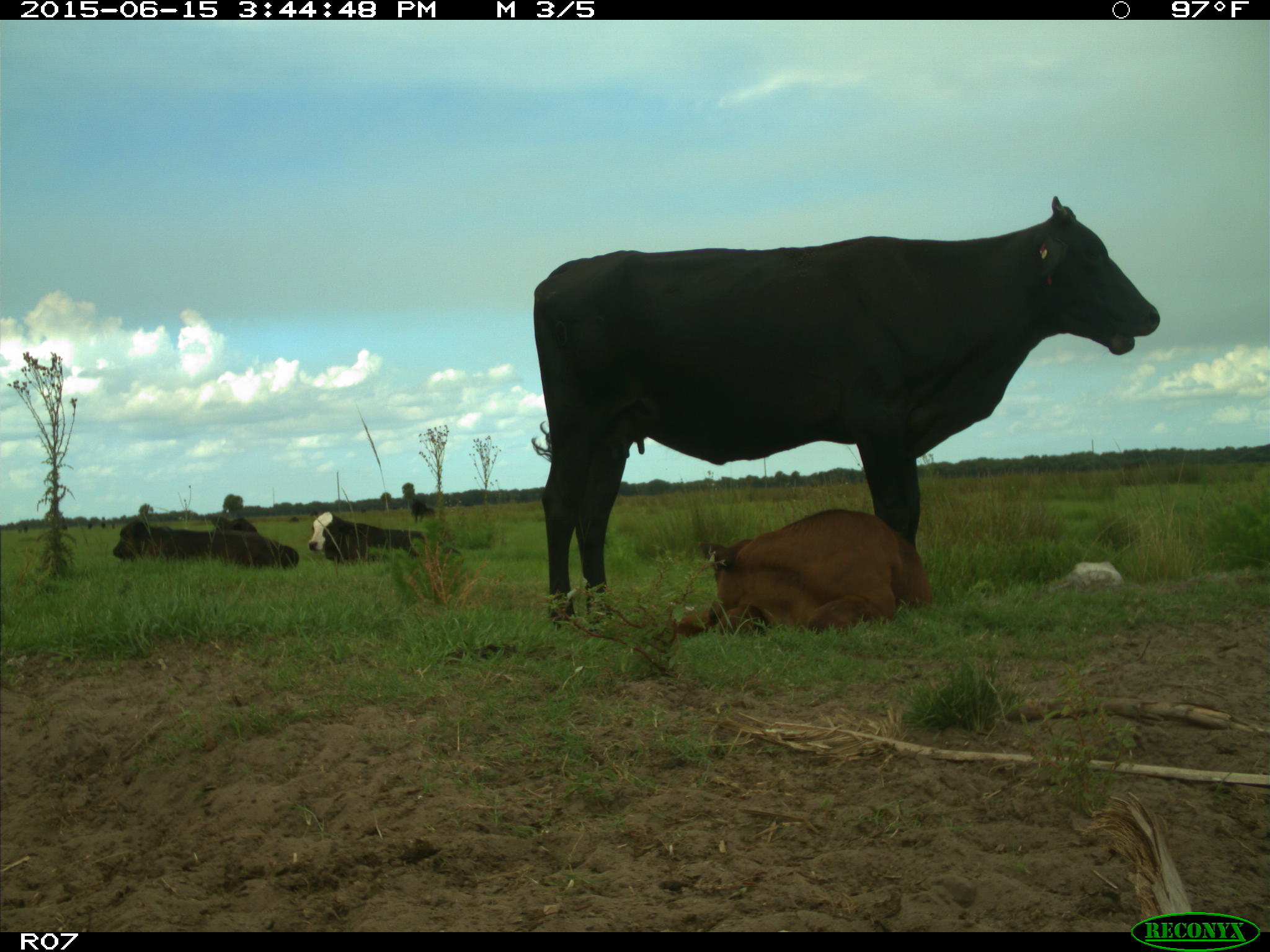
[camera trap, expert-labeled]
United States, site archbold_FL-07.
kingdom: Animalia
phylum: Chordata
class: Mammalia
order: Artiodactyla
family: Bovidae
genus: Bos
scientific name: Bos taurus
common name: domestic cow